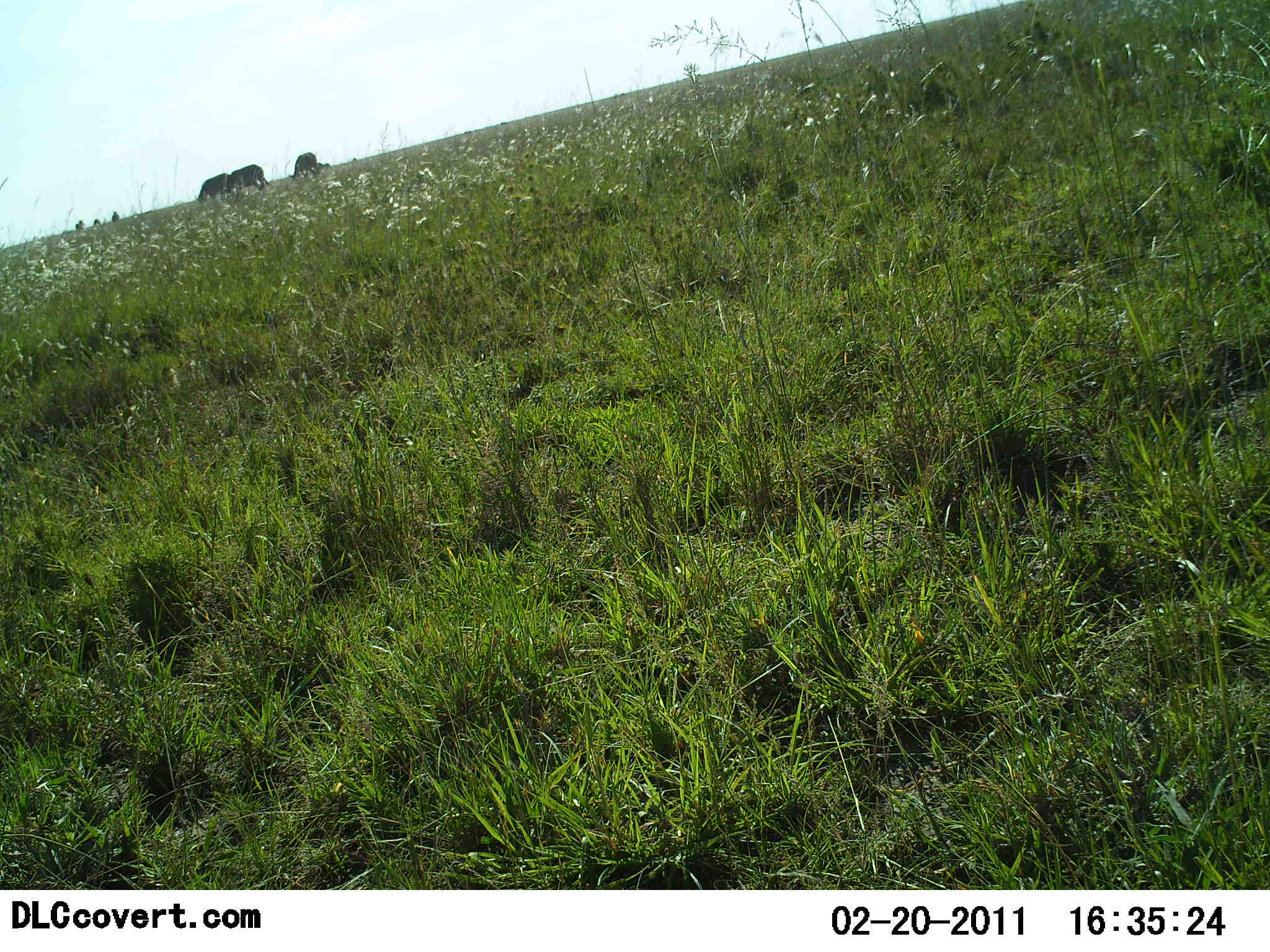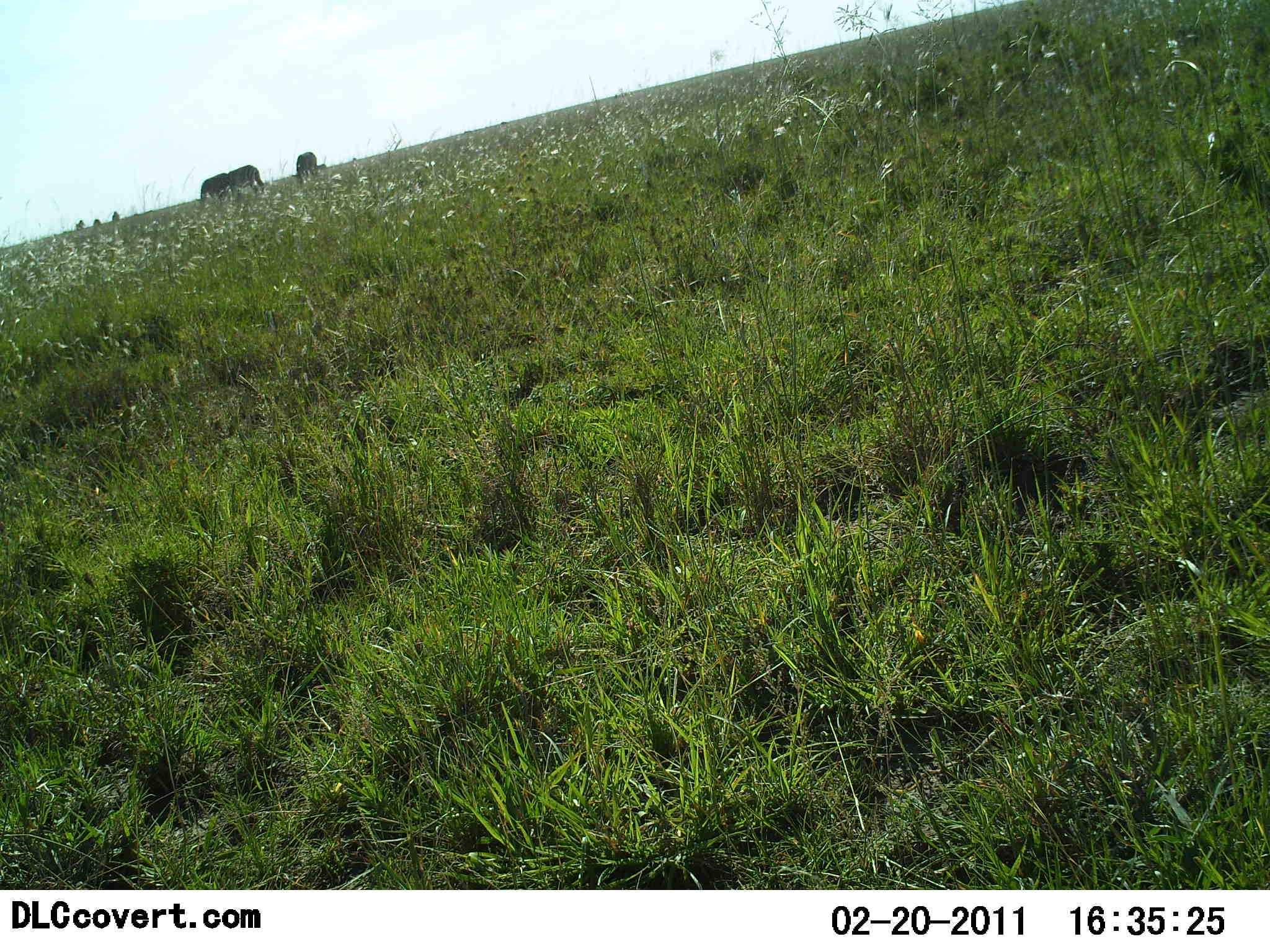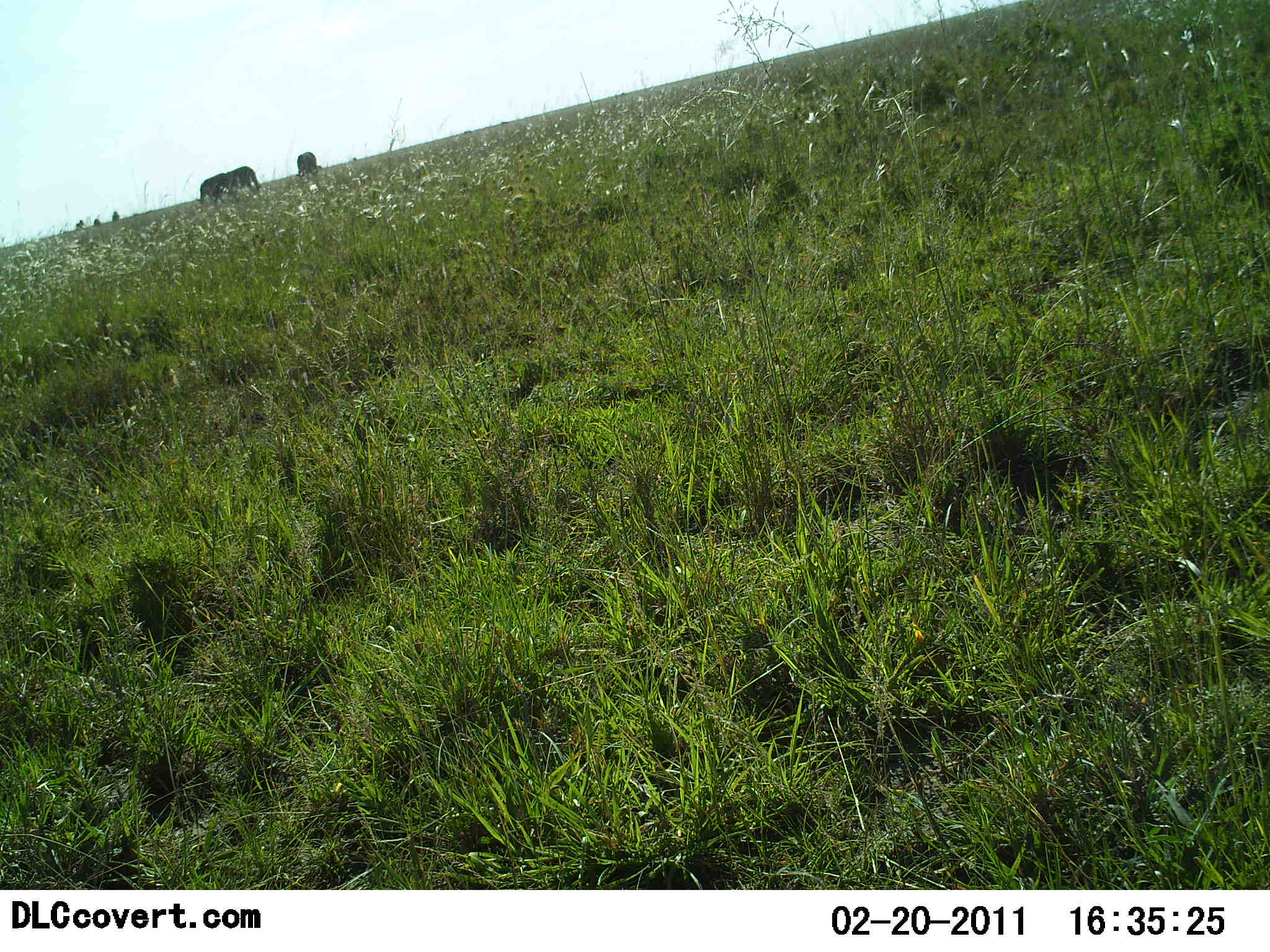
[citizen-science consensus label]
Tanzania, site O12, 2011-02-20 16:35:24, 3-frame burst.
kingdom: Animalia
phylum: Chordata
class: Mammalia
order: Proboscidea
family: Elephantidae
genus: Loxodonta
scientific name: Loxodonta africana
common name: african bush elephant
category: elephant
Elephant (african bush elephant) (Loxodonta africana), count 3. Behavior (volunteer vote fractions): standing 80%, resting 0%, moving 20%, interacting 0%. Young present (vote fraction): 0%. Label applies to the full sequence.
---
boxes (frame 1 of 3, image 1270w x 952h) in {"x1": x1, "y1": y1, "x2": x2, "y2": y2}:
animal: {"x1": 193, "y1": 172, "x2": 231, "y2": 206}; {"x1": 231, "y1": 164, "x2": 274, "y2": 194}; {"x1": 289, "y1": 152, "x2": 318, "y2": 182}; {"x1": 316, "y1": 162, "x2": 329, "y2": 174}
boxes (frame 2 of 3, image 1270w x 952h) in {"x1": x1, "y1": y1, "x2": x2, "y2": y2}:
animal: {"x1": 227, "y1": 164, "x2": 270, "y2": 198}; {"x1": 291, "y1": 151, "x2": 328, "y2": 184}; {"x1": 200, "y1": 173, "x2": 234, "y2": 206}; {"x1": 316, "y1": 164, "x2": 329, "y2": 170}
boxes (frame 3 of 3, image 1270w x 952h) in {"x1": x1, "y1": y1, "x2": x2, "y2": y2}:
animal: {"x1": 195, "y1": 173, "x2": 233, "y2": 211}; {"x1": 227, "y1": 166, "x2": 264, "y2": 199}; {"x1": 295, "y1": 152, "x2": 319, "y2": 183}